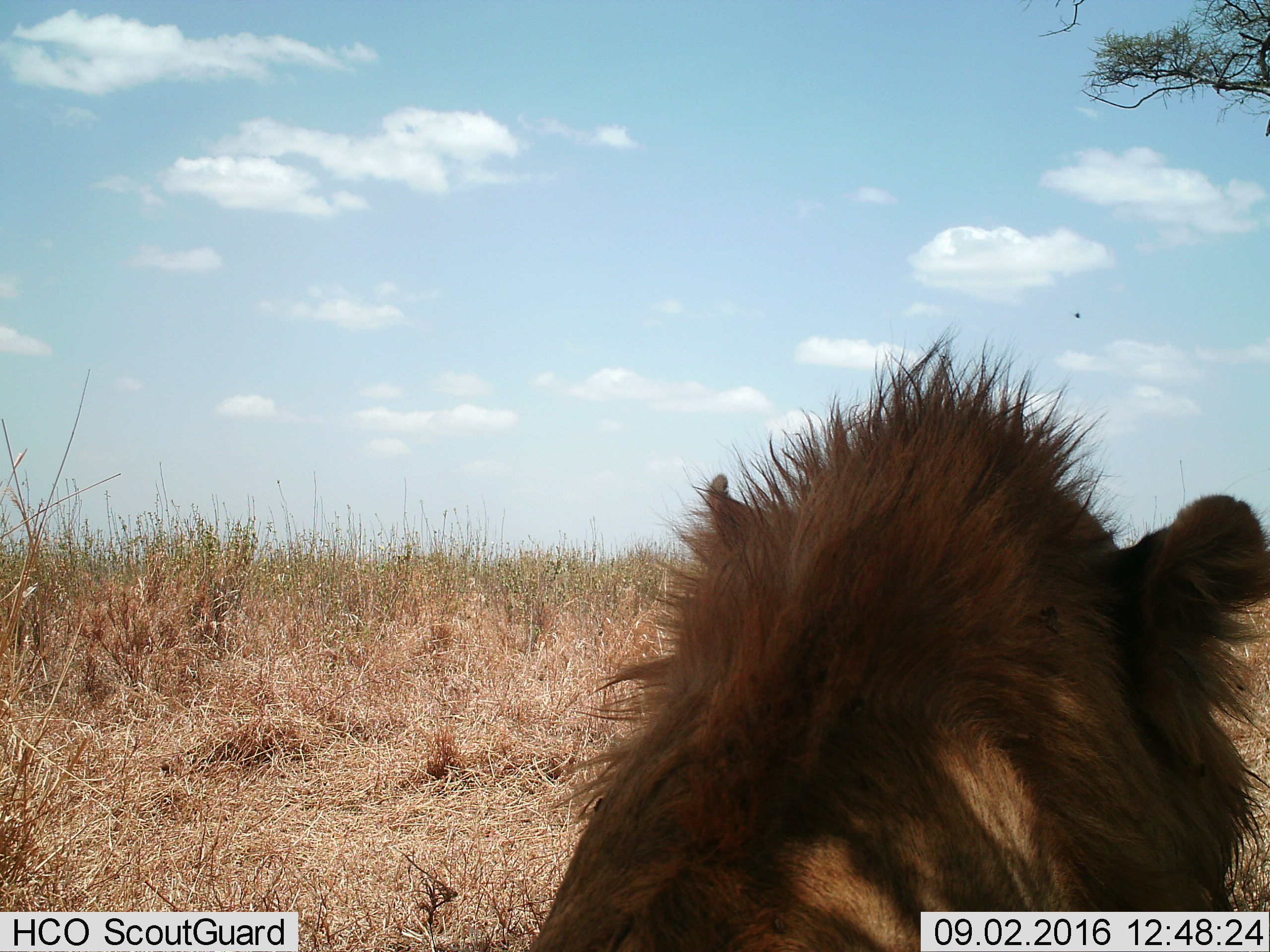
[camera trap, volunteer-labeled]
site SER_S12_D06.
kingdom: Animalia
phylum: Chordata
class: Mammalia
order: Carnivora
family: Felidae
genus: Panthera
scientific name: Panthera leo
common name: lion male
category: lionmale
Lionmale (lion male) (Panthera leo), count 1. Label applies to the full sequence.